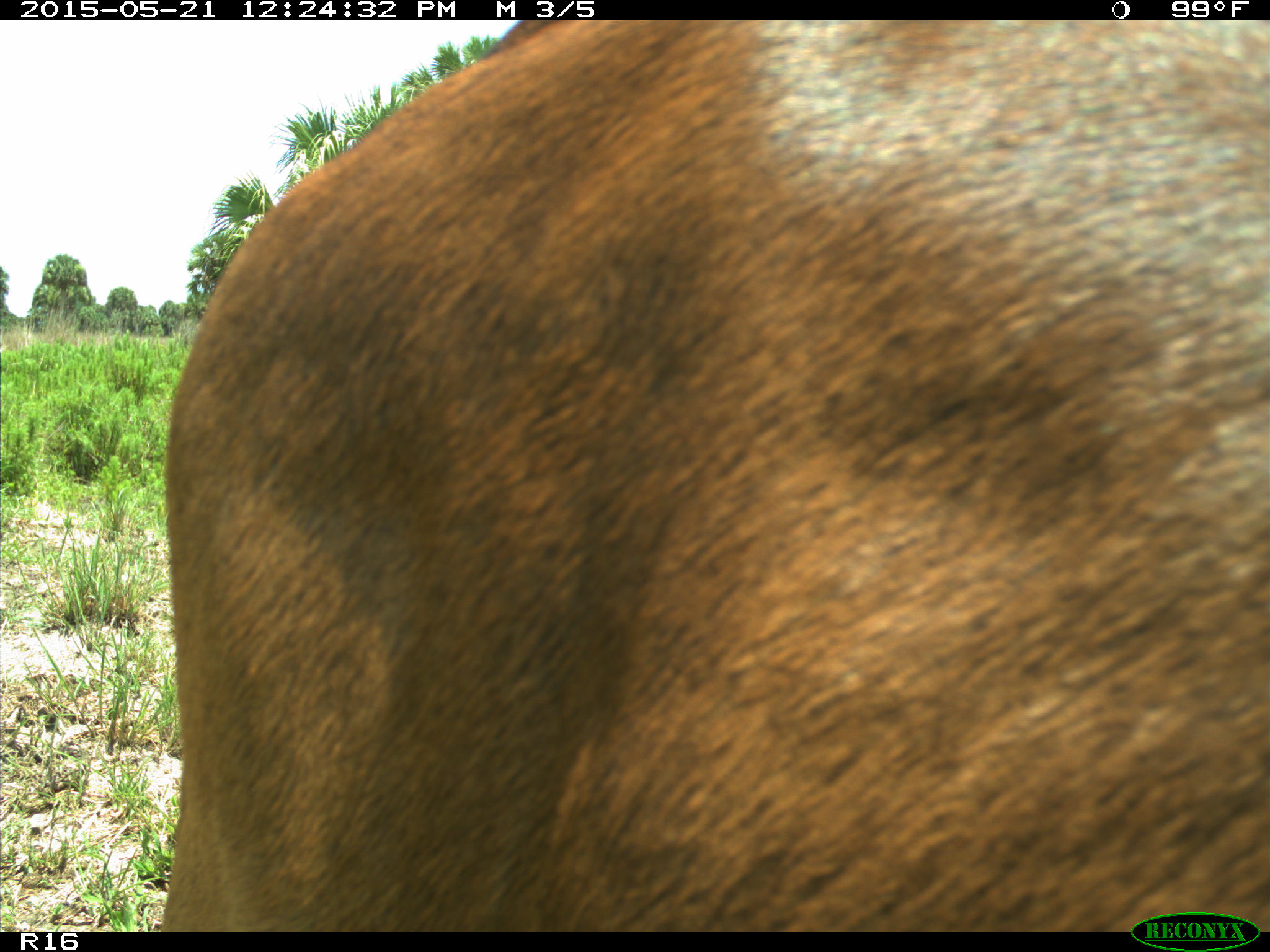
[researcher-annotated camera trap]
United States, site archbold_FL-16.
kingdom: Animalia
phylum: Chordata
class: Mammalia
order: Artiodactyla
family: Bovidae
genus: Bos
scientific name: Bos taurus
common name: domestic cow